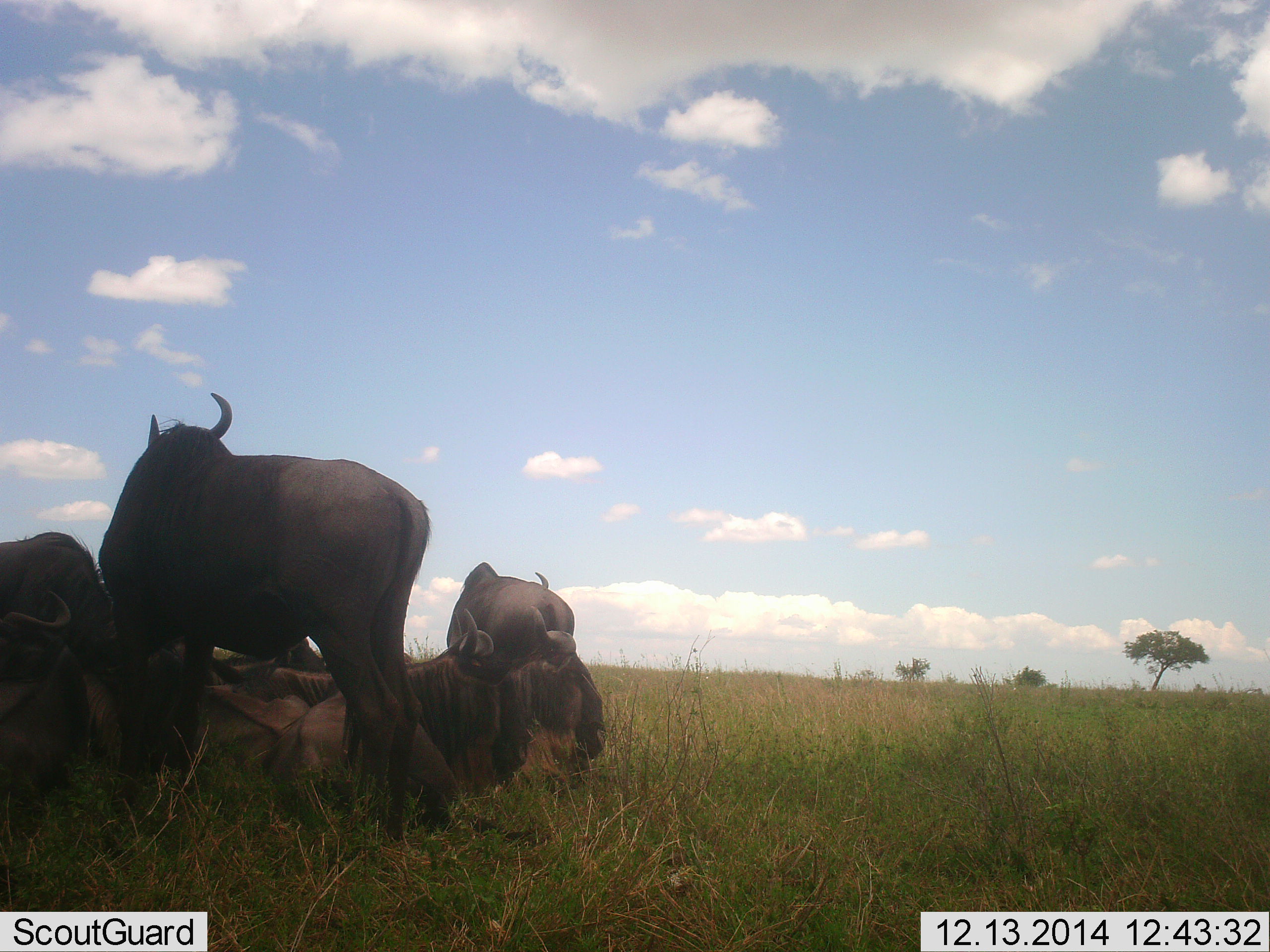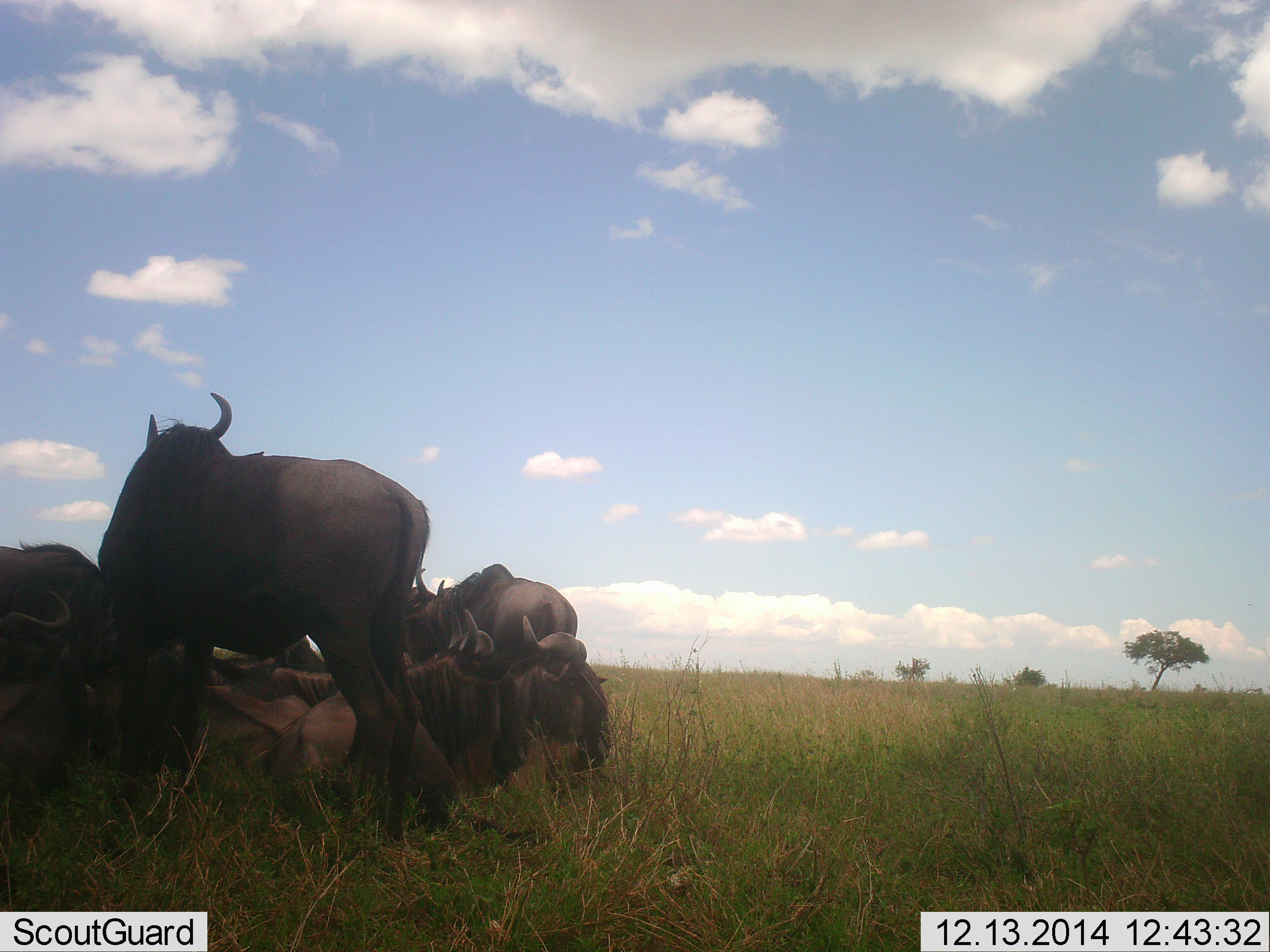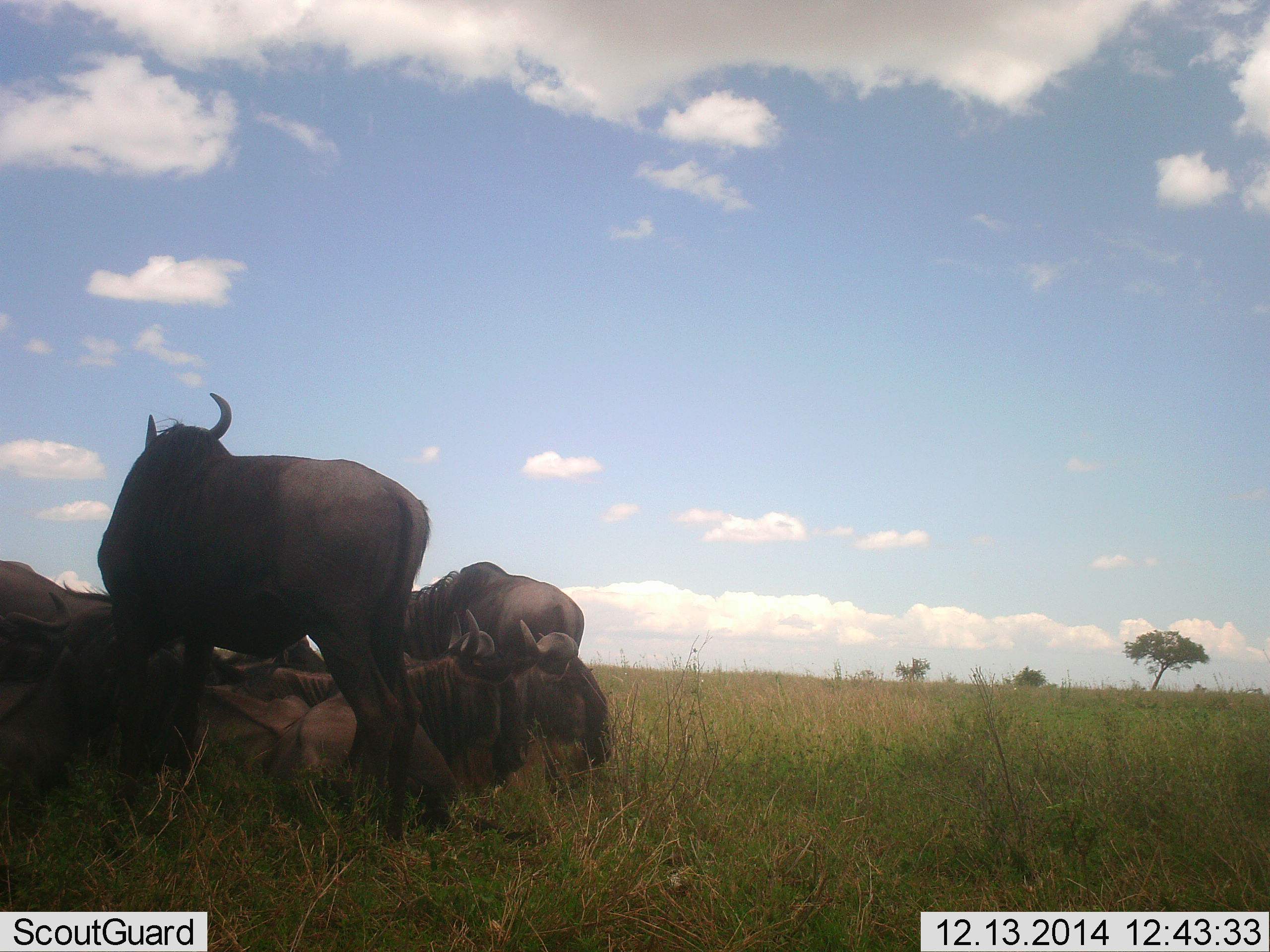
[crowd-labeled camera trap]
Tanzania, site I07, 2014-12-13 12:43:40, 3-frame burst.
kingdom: Animalia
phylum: Chordata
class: Mammalia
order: Artiodactyla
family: Bovidae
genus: Connochaetes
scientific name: Connochaetes taurinus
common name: blue wildebeest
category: wildebeest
Wildebeest (blue wildebeest) (Connochaetes taurinus), count 6. Behavior (volunteer vote fractions): standing 70%, resting 90%, moving 0%, interacting 40%. Young present (vote fraction): 0%. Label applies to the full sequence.